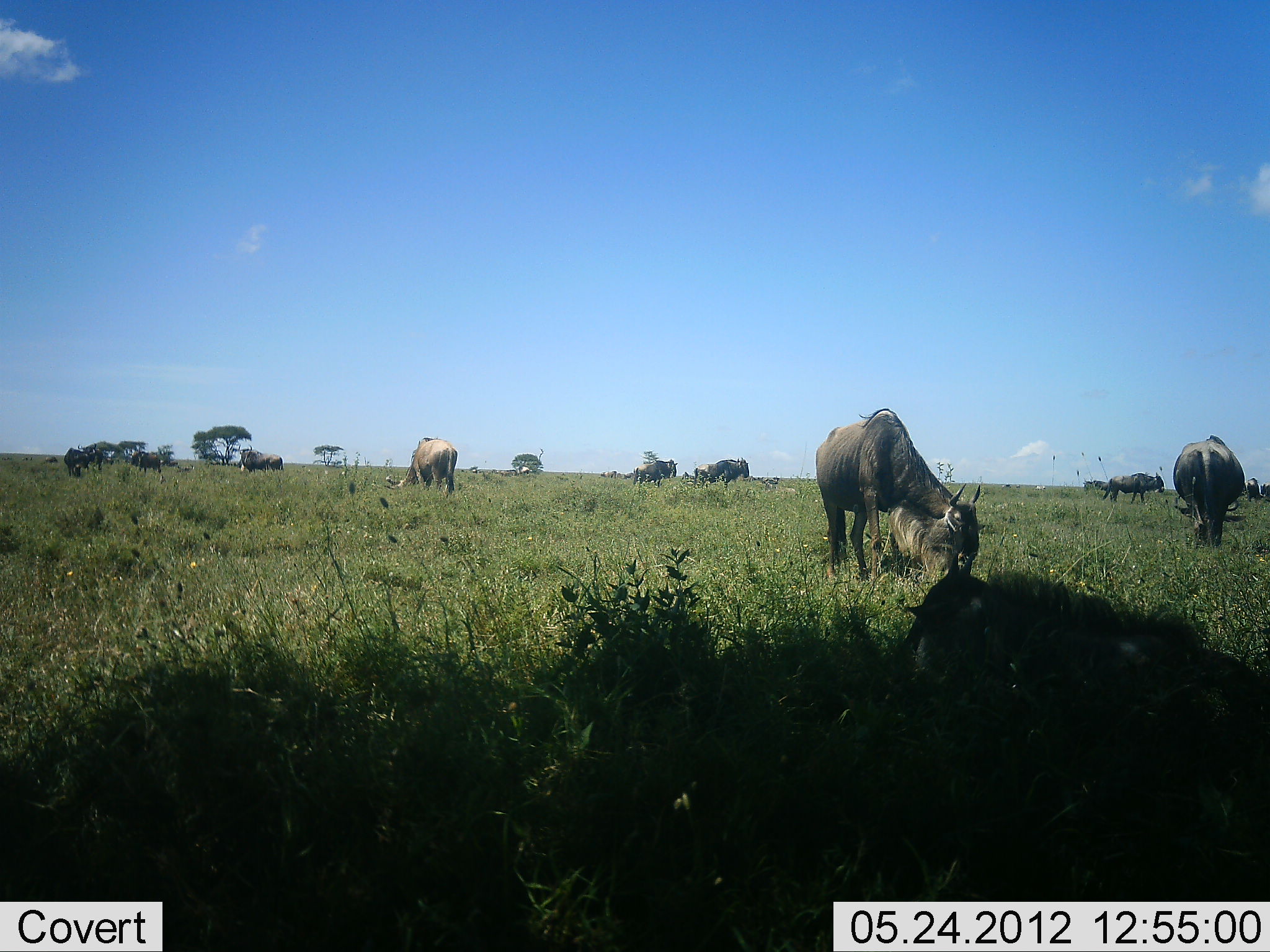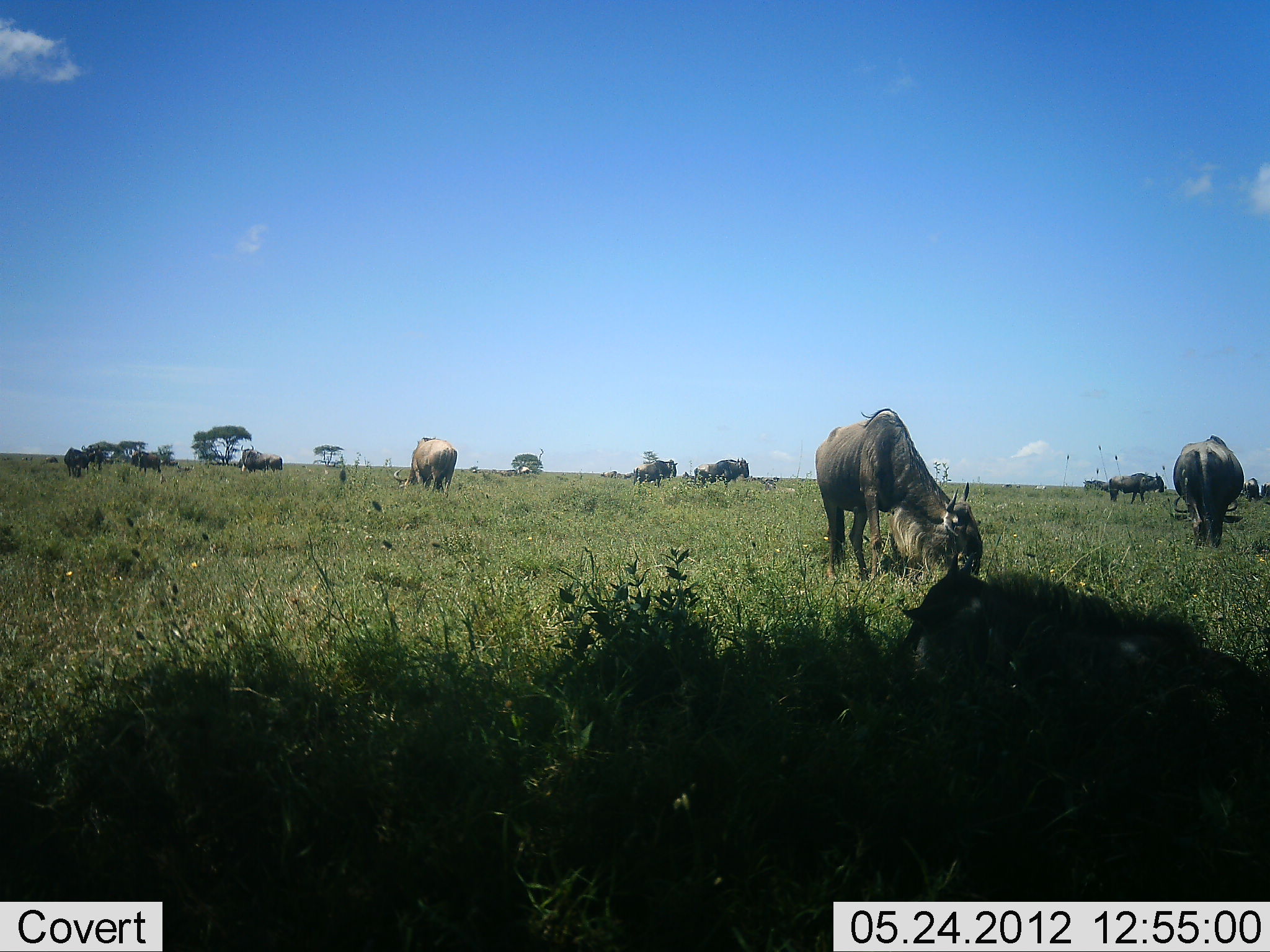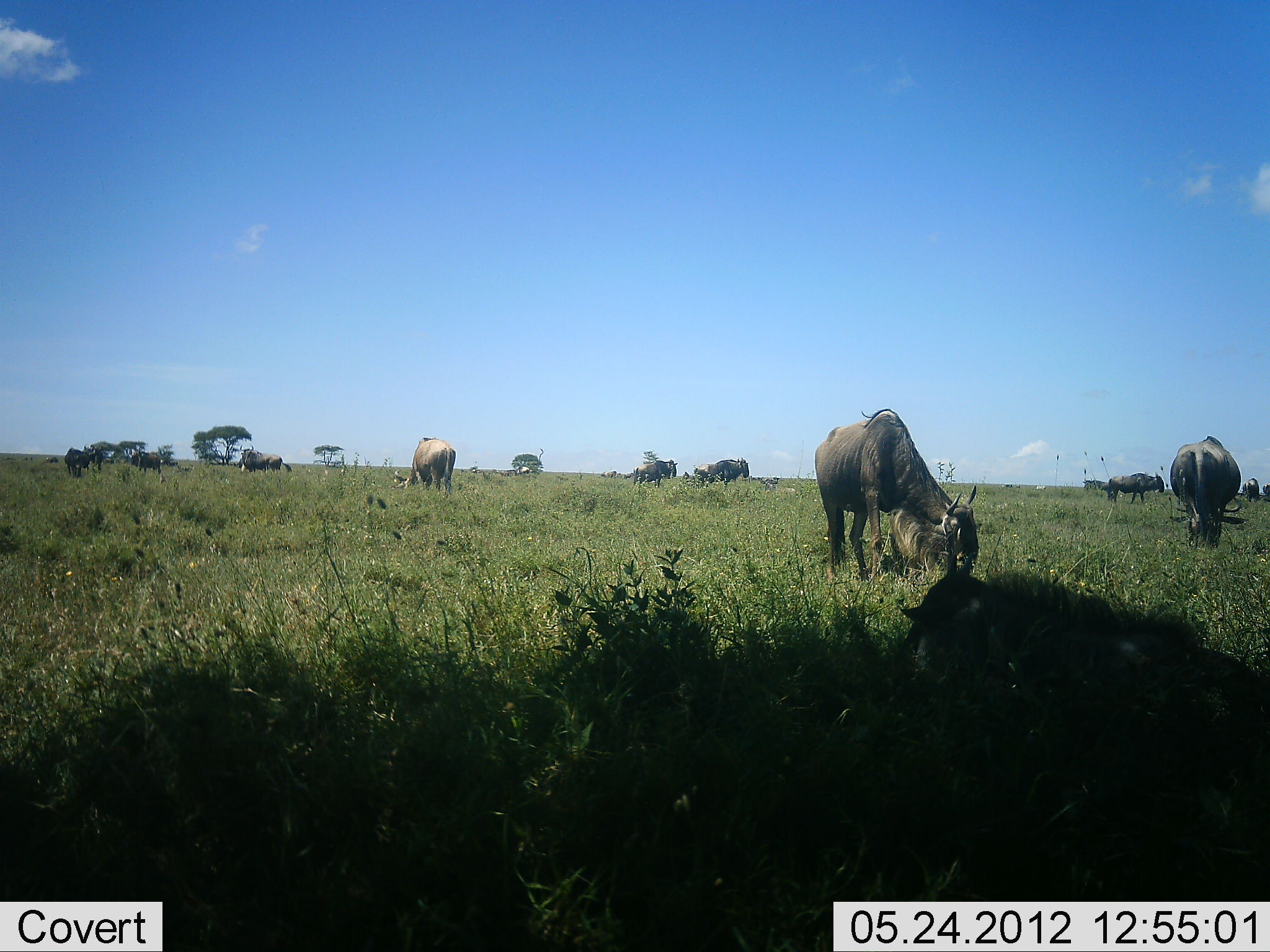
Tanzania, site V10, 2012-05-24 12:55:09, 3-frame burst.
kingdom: Animalia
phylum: Chordata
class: Mammalia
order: Artiodactyla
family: Bovidae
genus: Connochaetes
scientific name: Connochaetes taurinus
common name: blue wildebeest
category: wildebeest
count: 11-50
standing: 90%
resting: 30%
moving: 0%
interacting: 0%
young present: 0%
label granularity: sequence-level